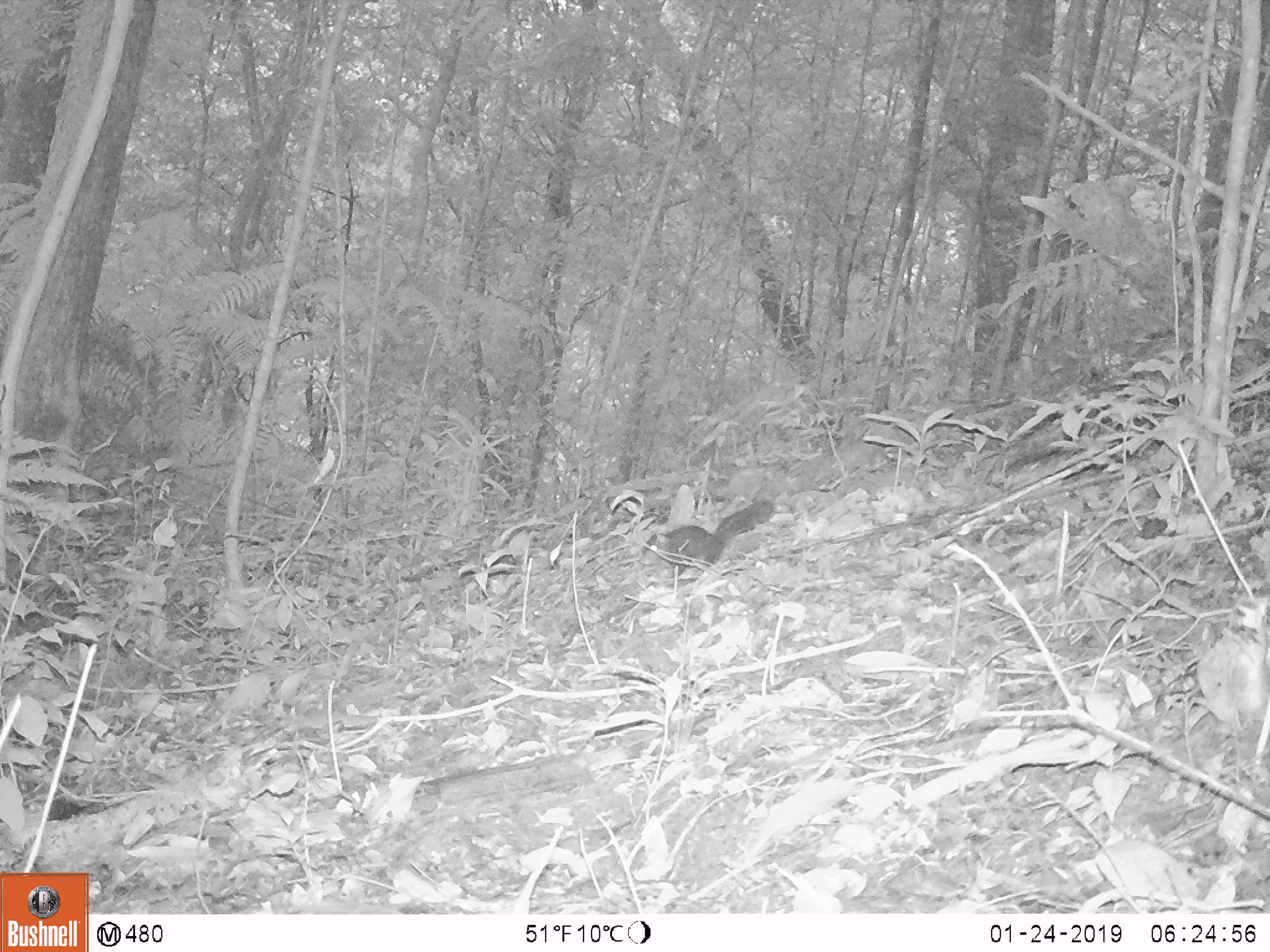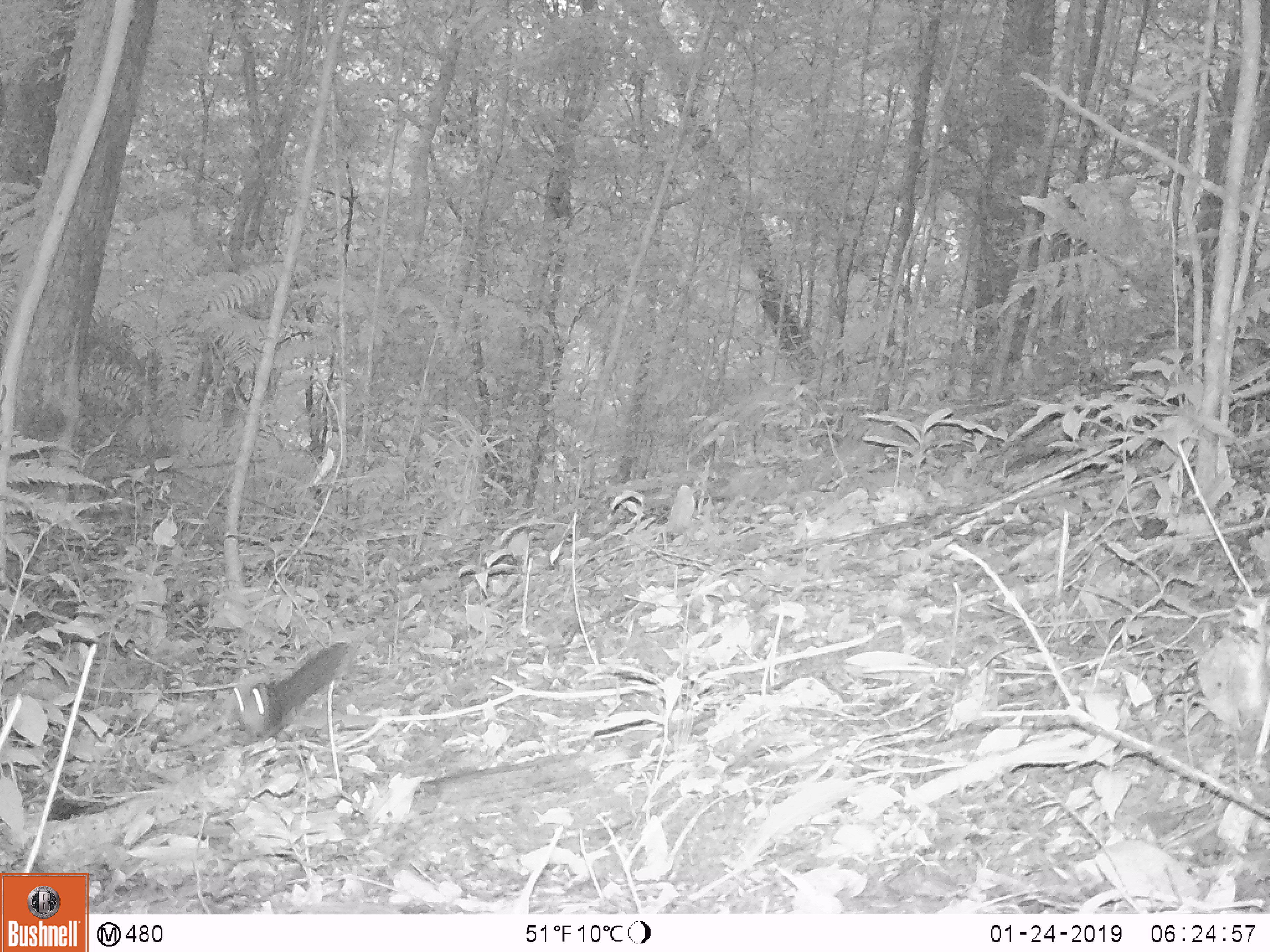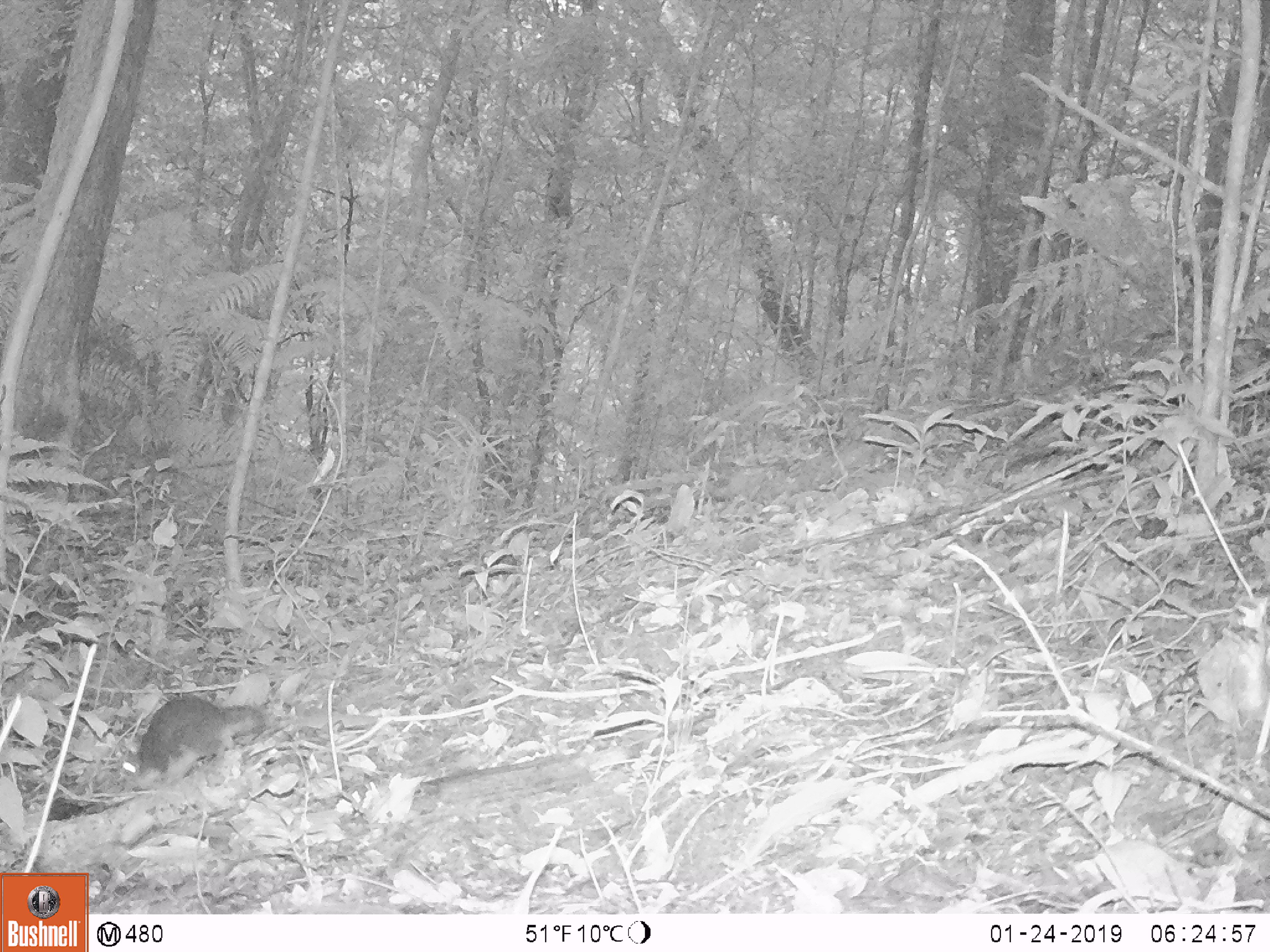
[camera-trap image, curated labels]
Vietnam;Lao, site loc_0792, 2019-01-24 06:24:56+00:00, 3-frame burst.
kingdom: Animalia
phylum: Chordata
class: Mammalia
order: Rodentia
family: Sciuridae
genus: Sciurus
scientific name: Sciurus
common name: squirrel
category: unidentified squirrel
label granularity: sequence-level